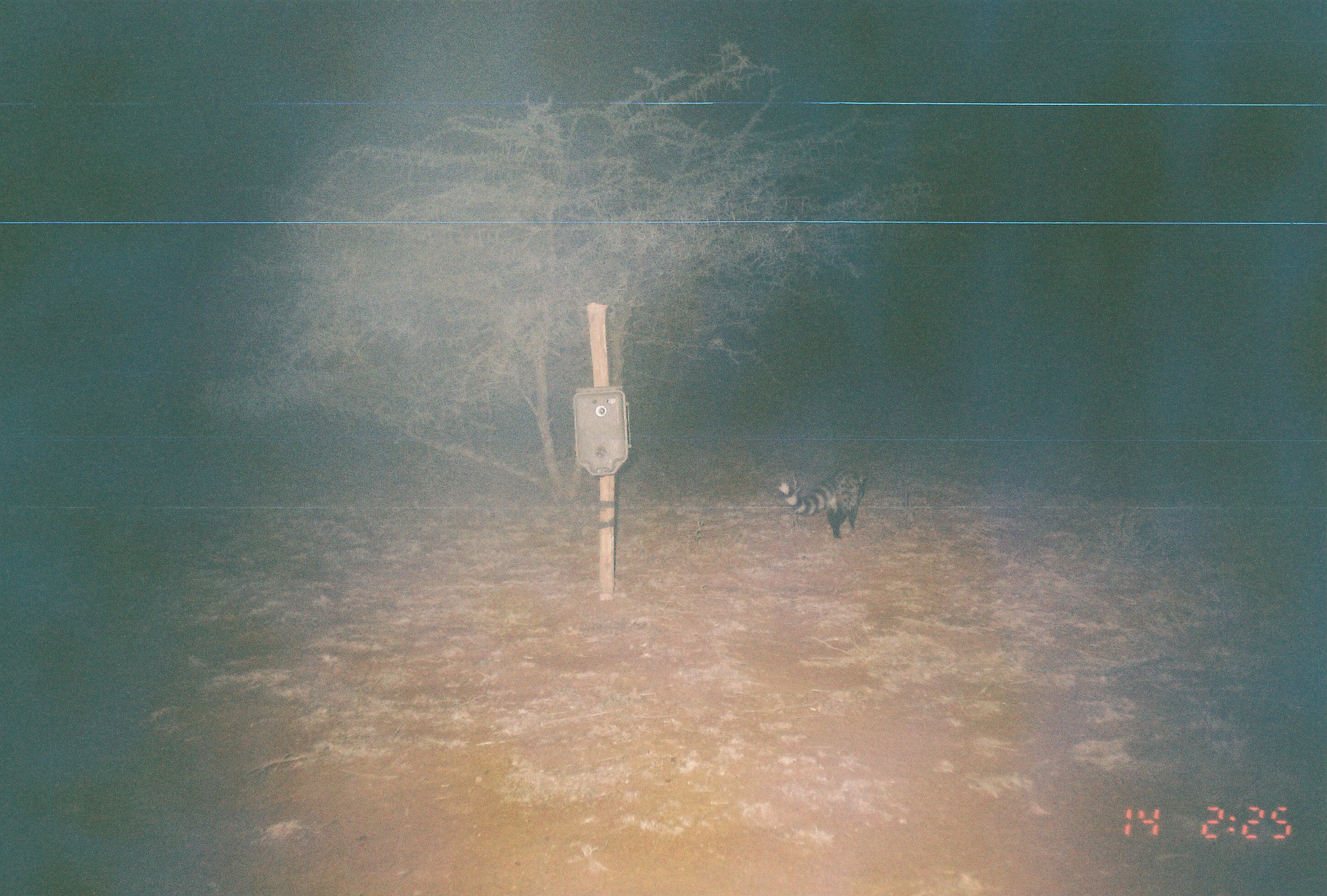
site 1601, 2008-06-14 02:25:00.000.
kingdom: Animalia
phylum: Chordata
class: Mammalia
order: Carnivora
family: Viverridae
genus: Genetta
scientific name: Genetta genetta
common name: northern small-spotted genet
Genetta genetta (northern small-spotted genet), count 1.